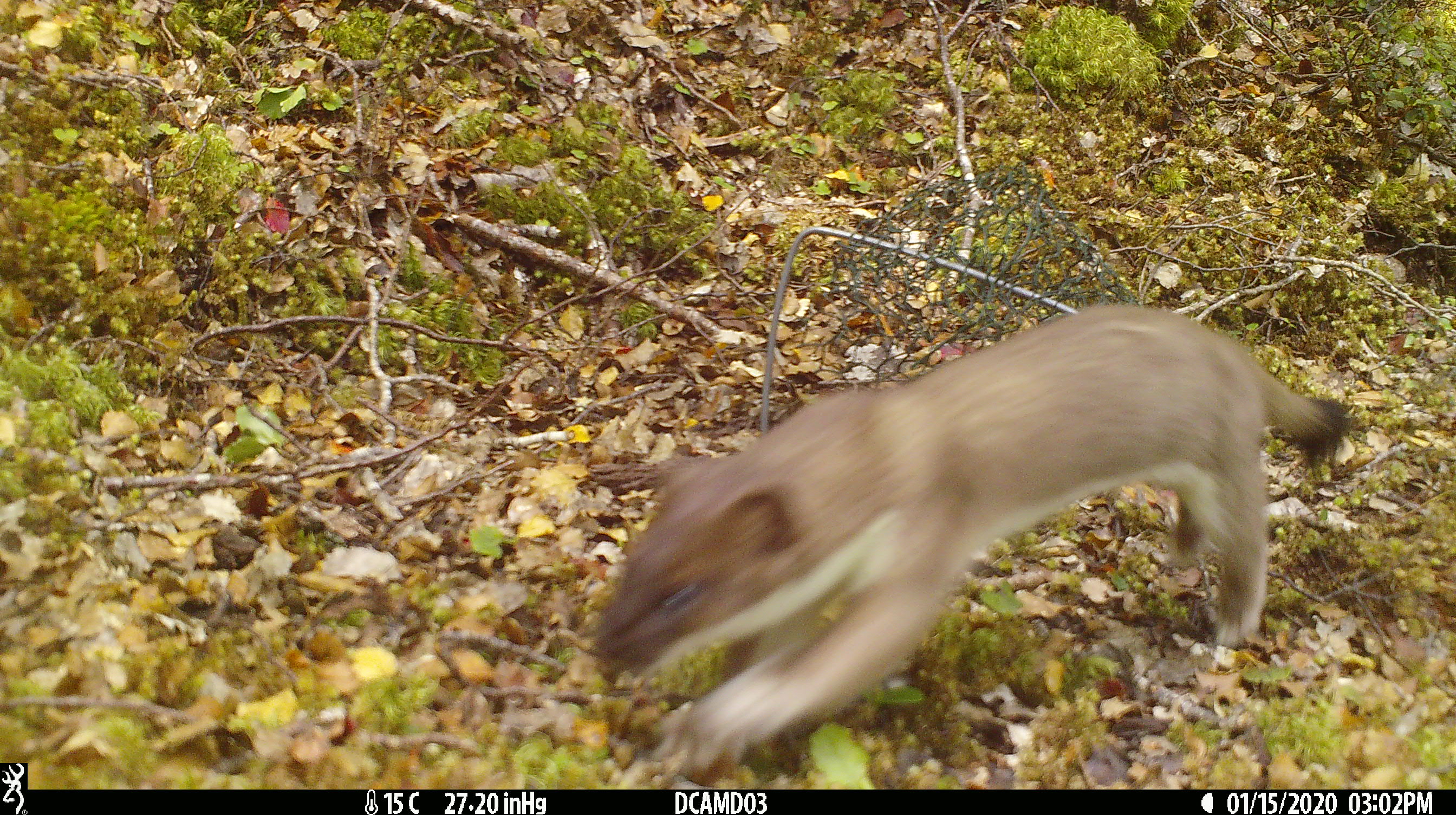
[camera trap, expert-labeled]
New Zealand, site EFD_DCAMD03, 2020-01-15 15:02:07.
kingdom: Animalia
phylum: Chordata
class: Mammalia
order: Carnivora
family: Mustelidae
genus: Mustela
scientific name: Mustela erminea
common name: stoat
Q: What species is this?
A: Stoat (Mustela erminea).